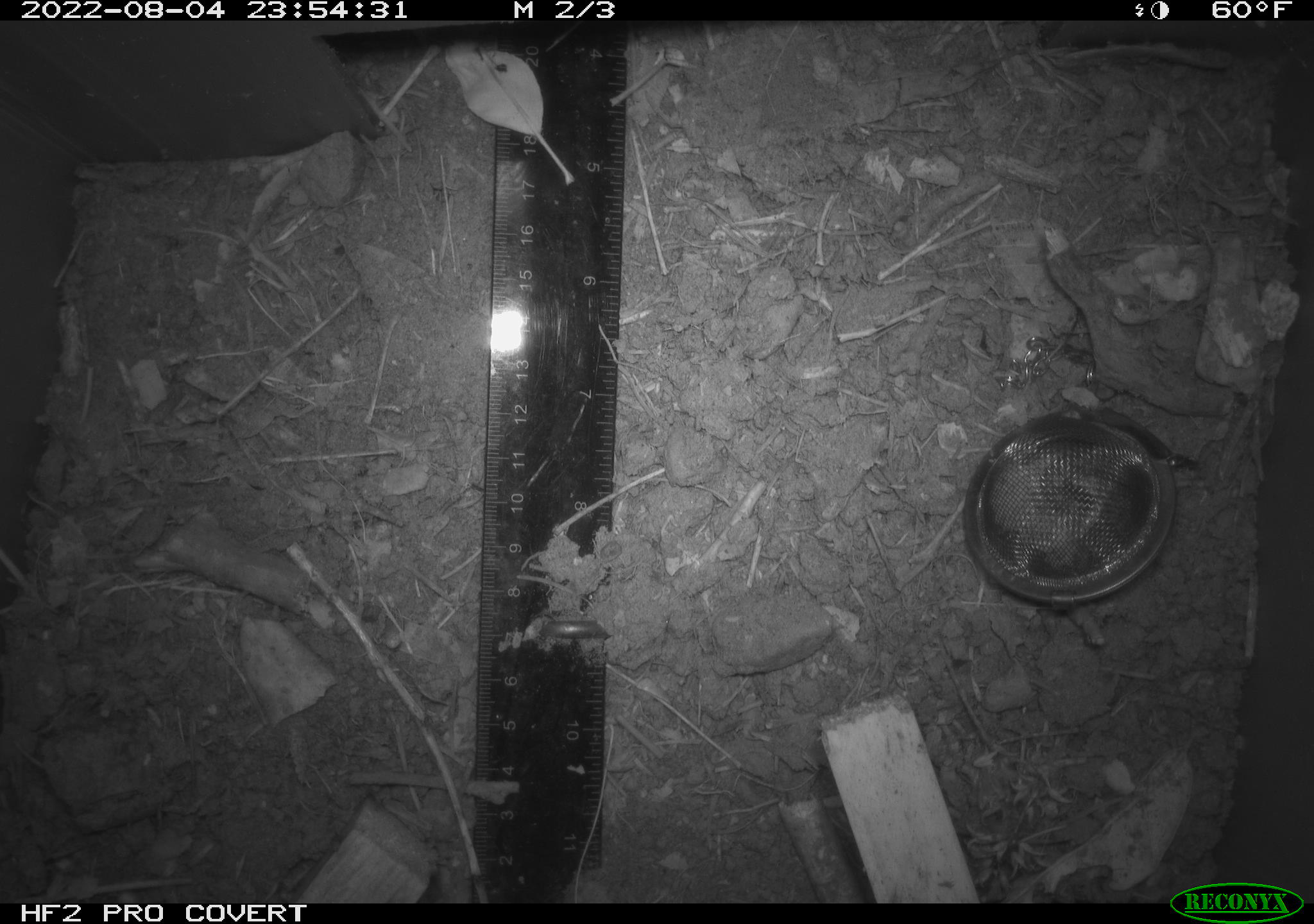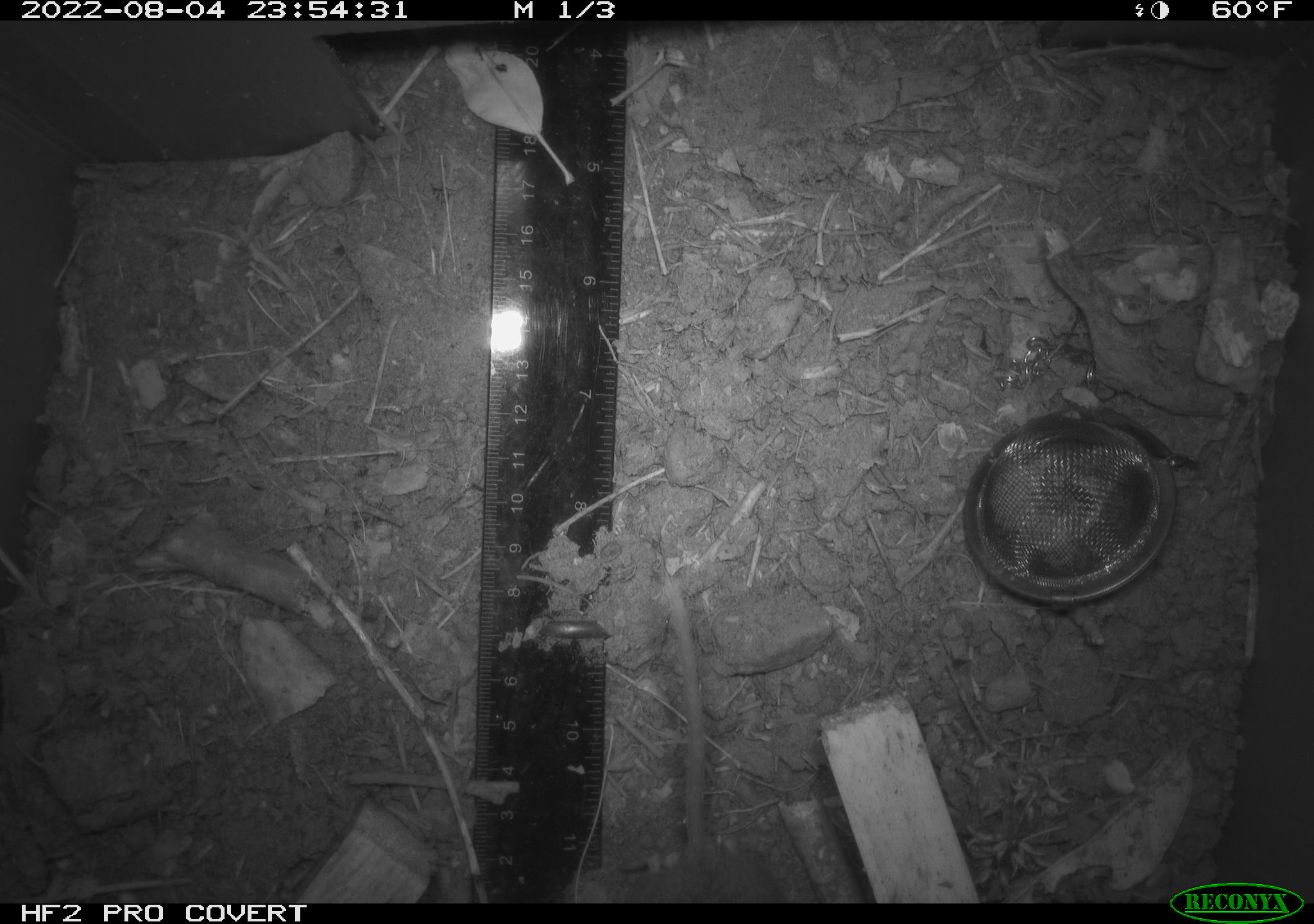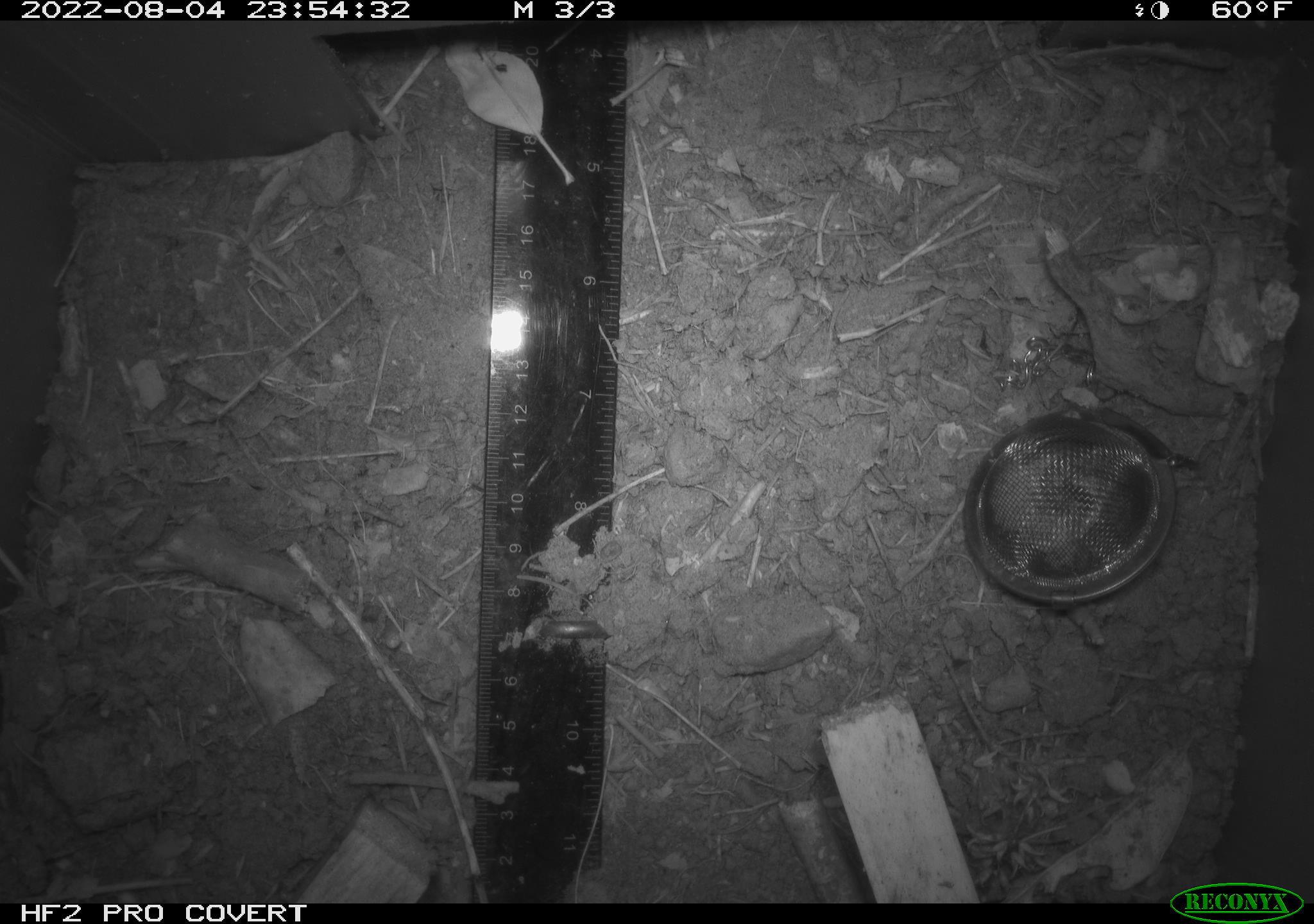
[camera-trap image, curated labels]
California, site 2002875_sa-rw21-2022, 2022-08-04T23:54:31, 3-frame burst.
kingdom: Animalia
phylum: Chordata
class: Mammalia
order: Rodentia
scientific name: Rodentia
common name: mouse species